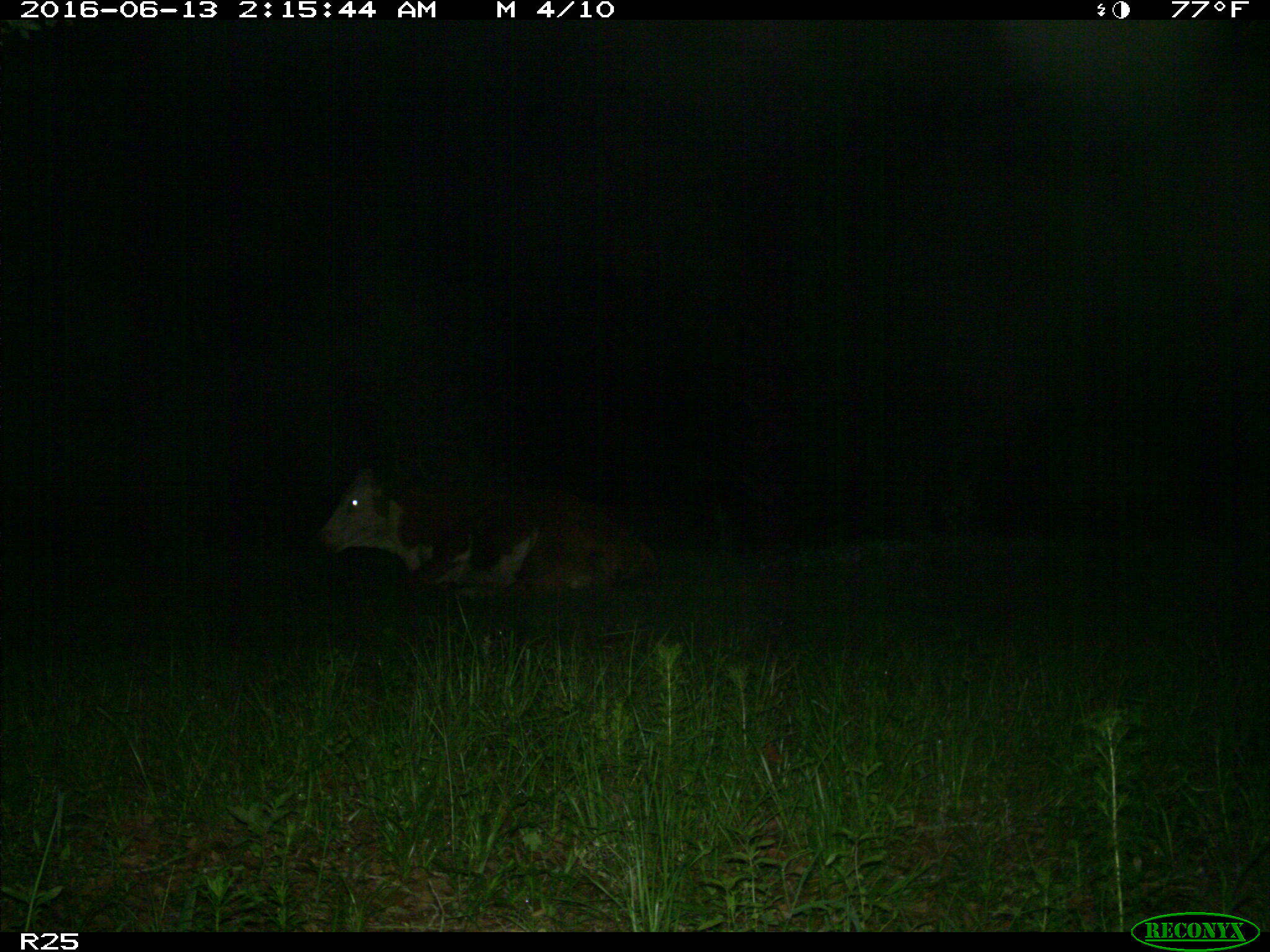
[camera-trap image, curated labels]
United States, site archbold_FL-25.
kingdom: Animalia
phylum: Chordata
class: Mammalia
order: Artiodactyla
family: Bovidae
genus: Bos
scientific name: Bos taurus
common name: domestic cow